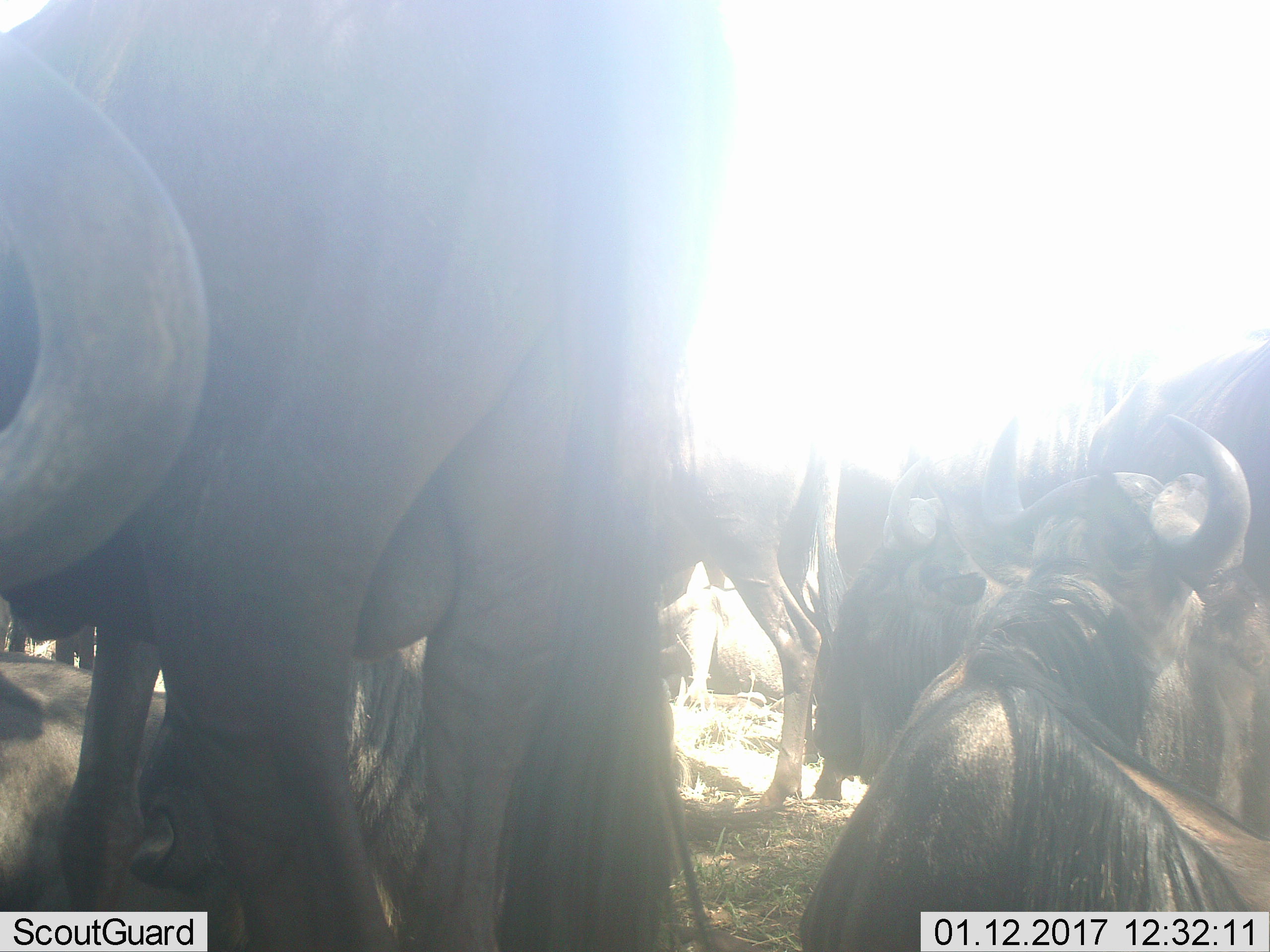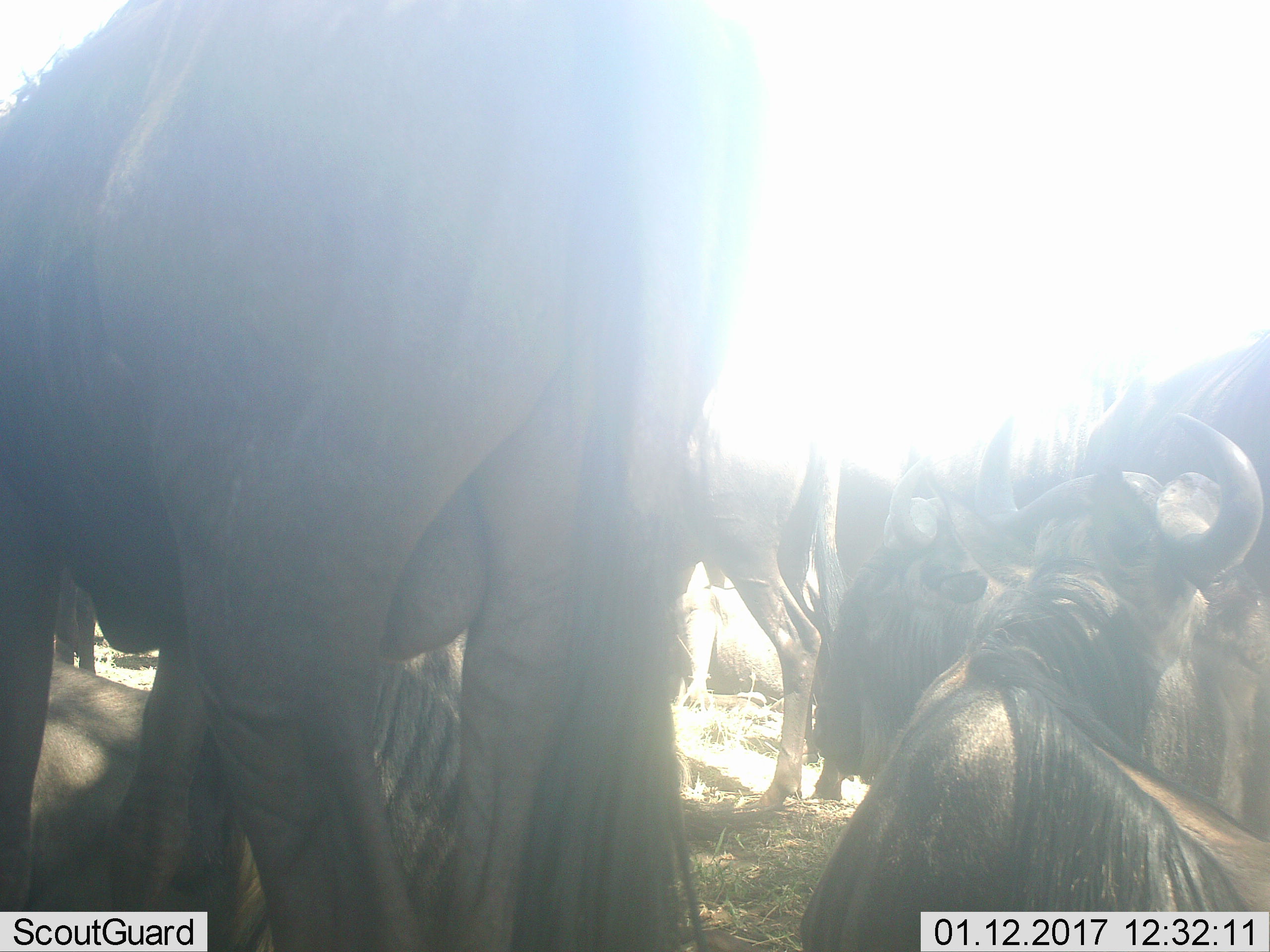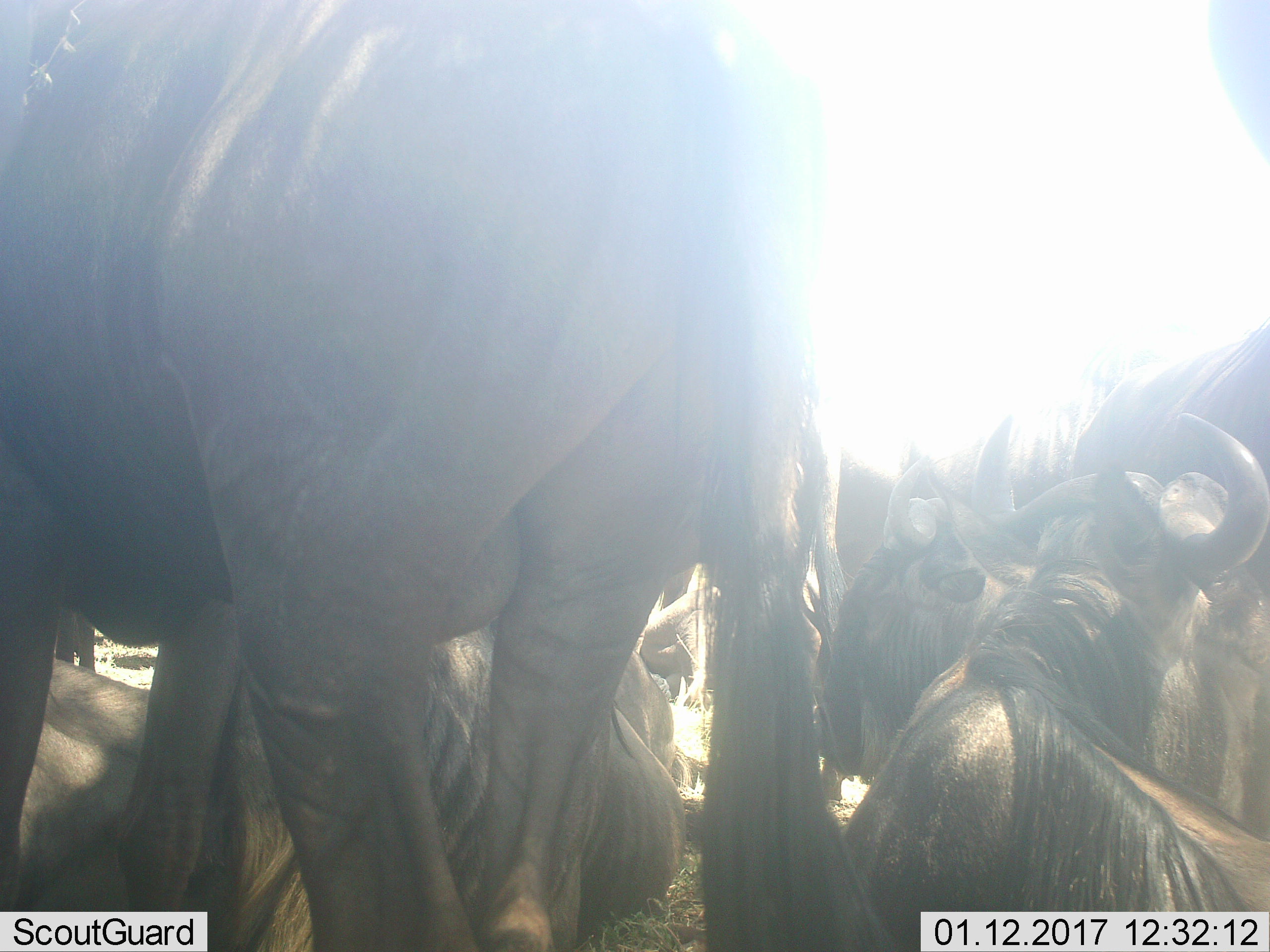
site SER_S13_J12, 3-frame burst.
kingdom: Animalia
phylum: Chordata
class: Mammalia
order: Artiodactyla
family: Bovidae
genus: Connochaetes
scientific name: Connochaetes taurinus taurinus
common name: blue wildebeest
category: wildebeestblue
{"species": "wildebeestblue (blue wildebeest) (Connochaetes taurinus taurinus)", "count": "6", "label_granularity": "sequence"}